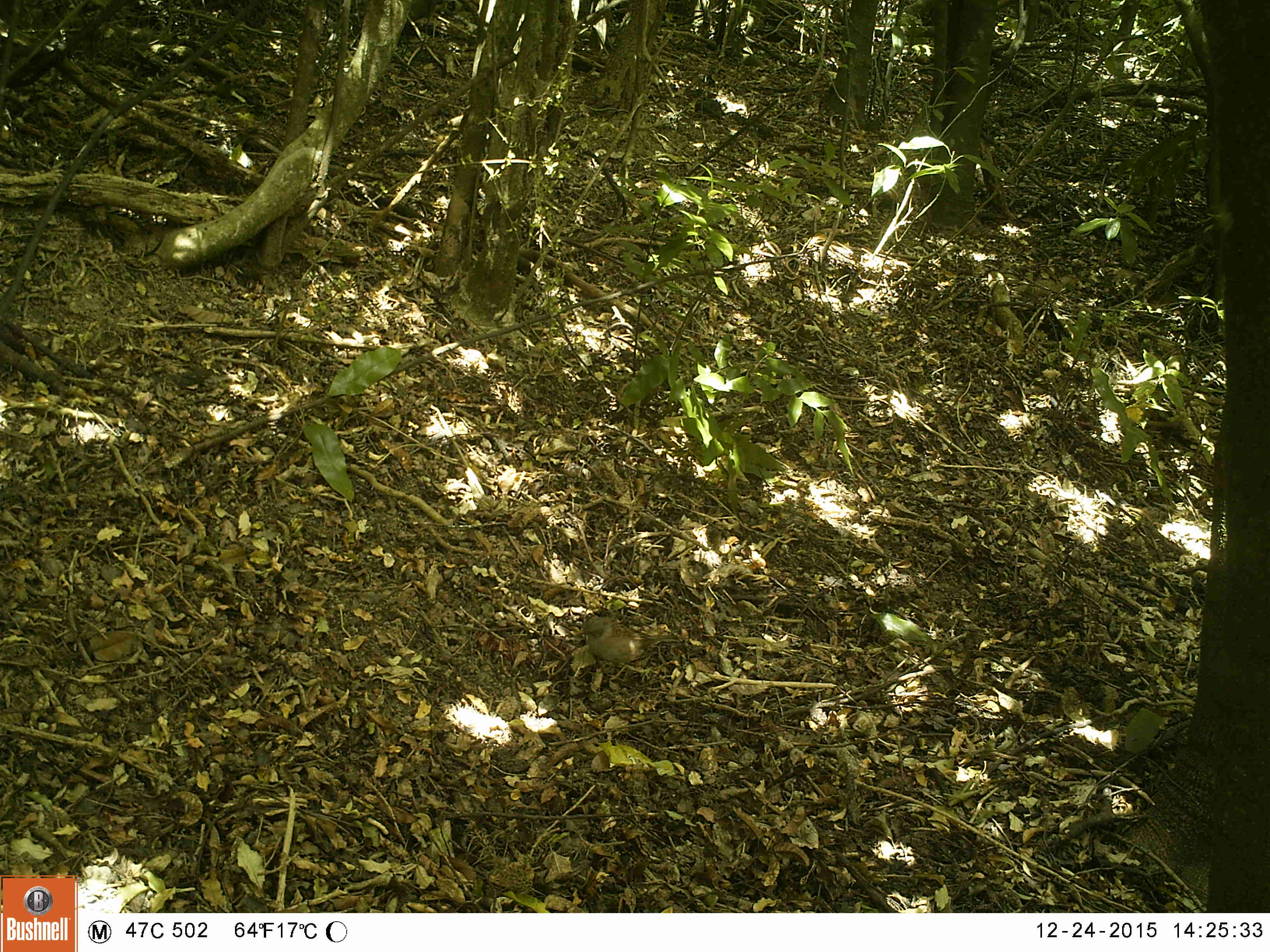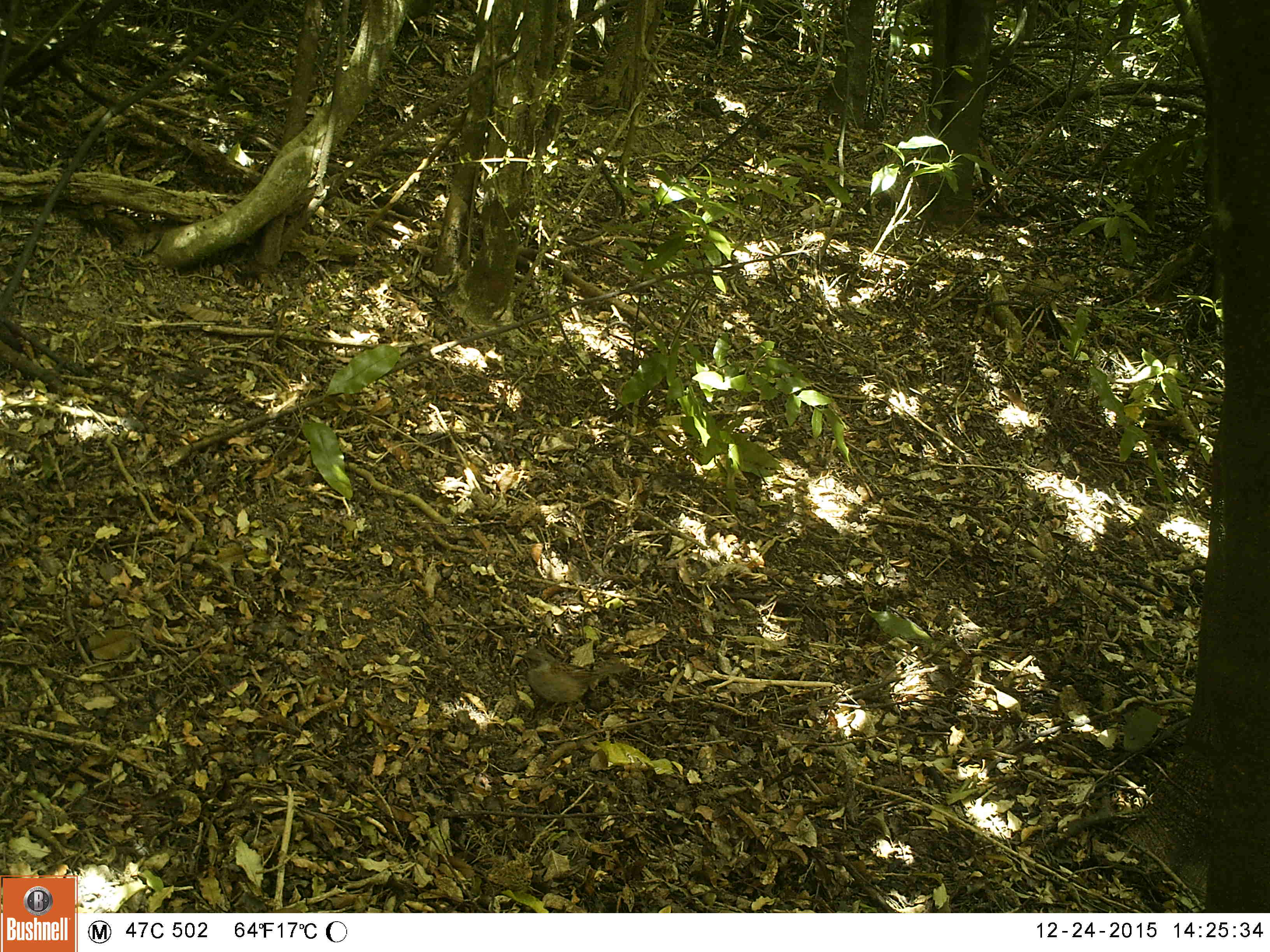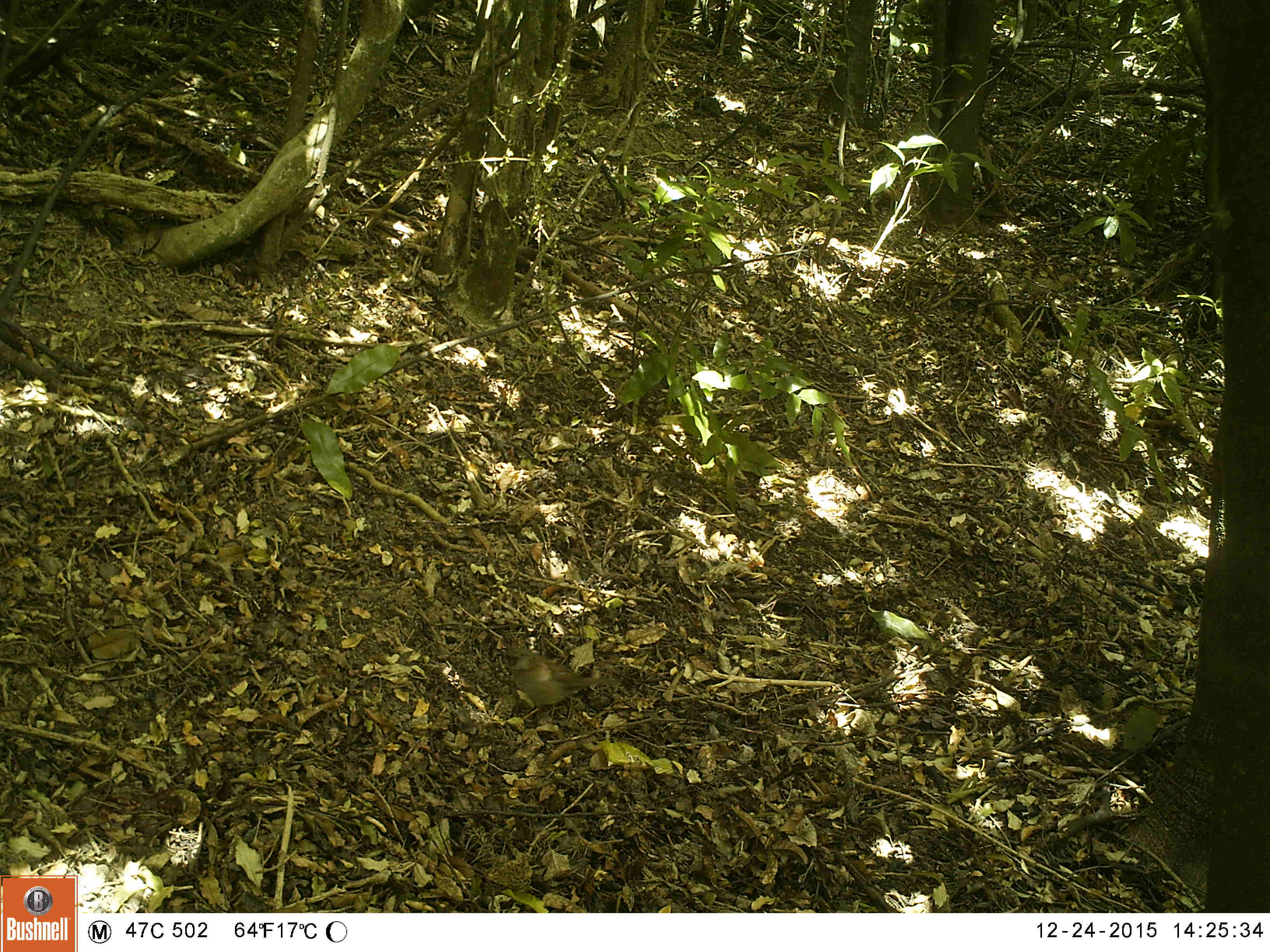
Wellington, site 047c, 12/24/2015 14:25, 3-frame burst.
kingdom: Animalia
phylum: Chordata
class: Aves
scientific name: Aves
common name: bird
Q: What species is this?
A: Bird (Aves).